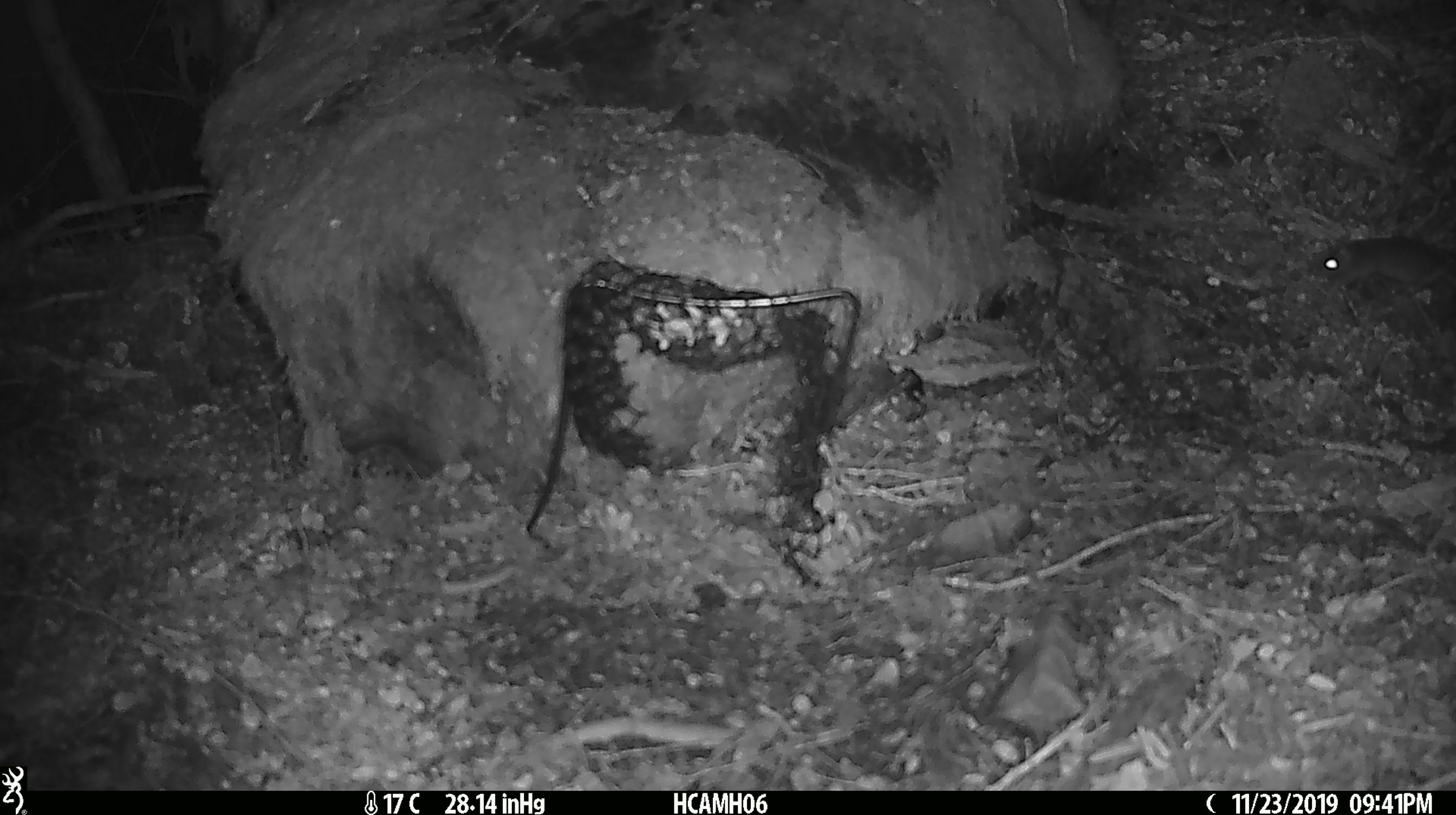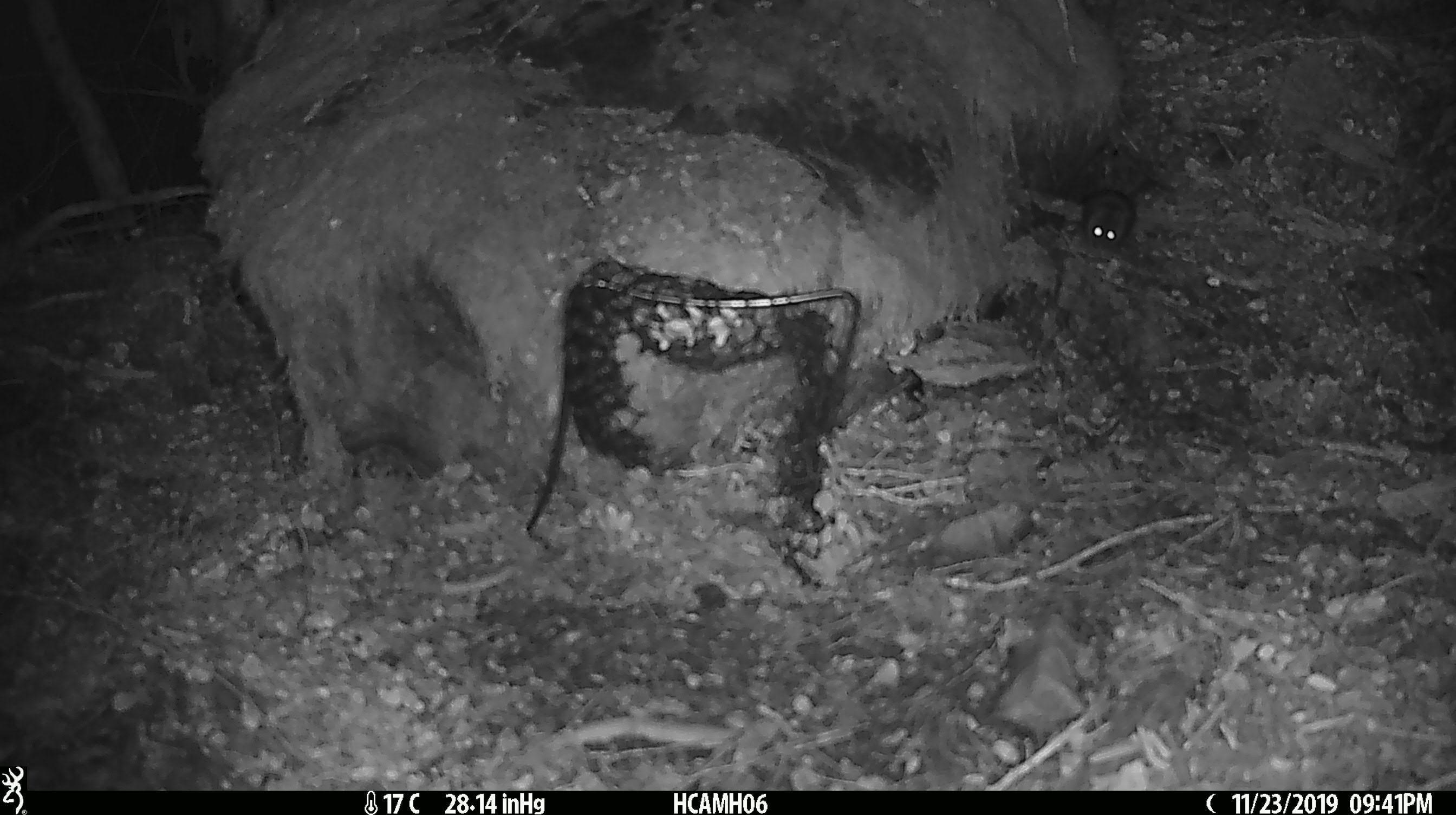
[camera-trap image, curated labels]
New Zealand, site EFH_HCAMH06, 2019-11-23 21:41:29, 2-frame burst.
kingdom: Animalia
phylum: Chordata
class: Mammalia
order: Rodentia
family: Muridae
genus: Mus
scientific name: Mus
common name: mouse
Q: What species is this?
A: Mouse (Mus).